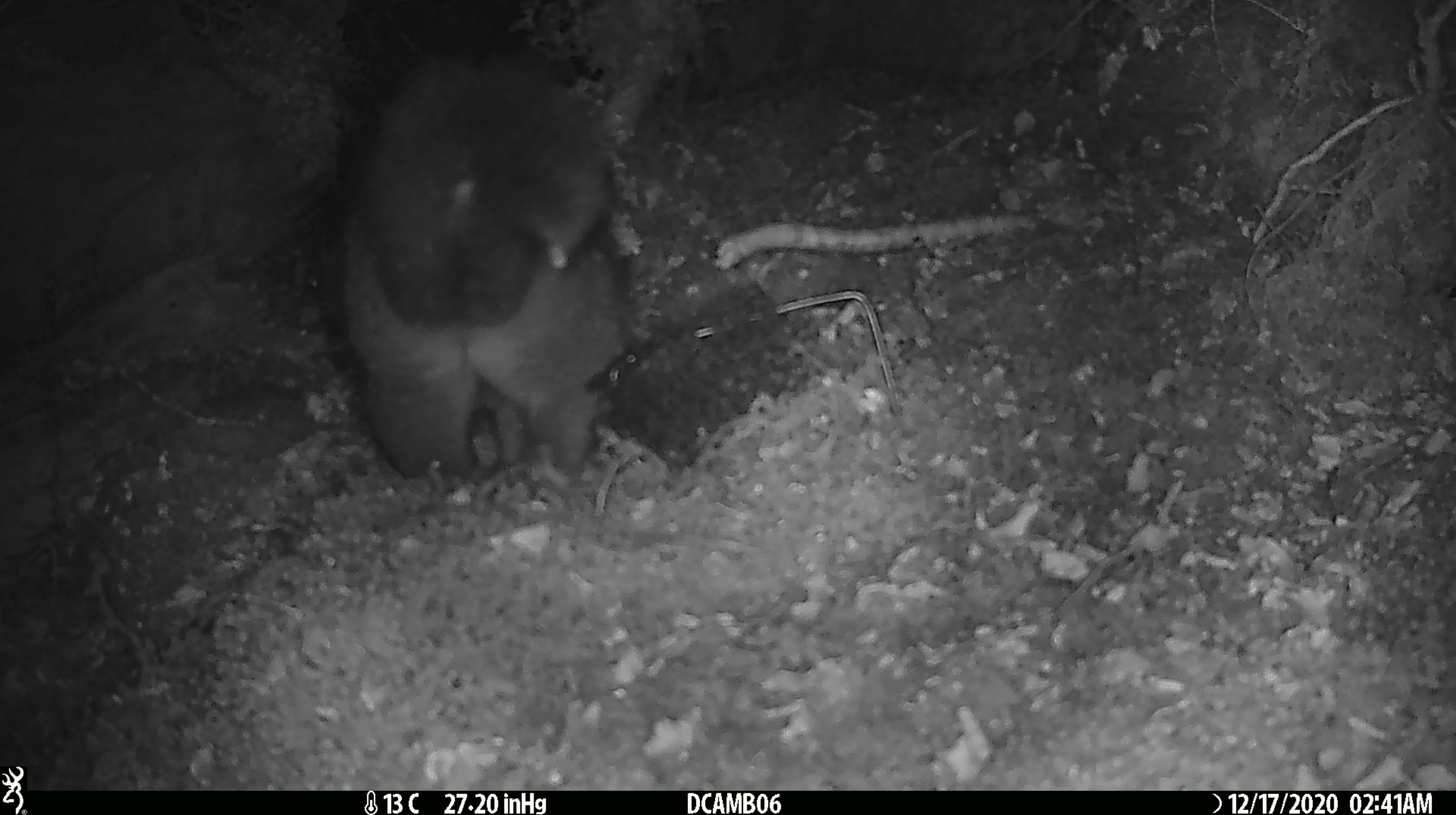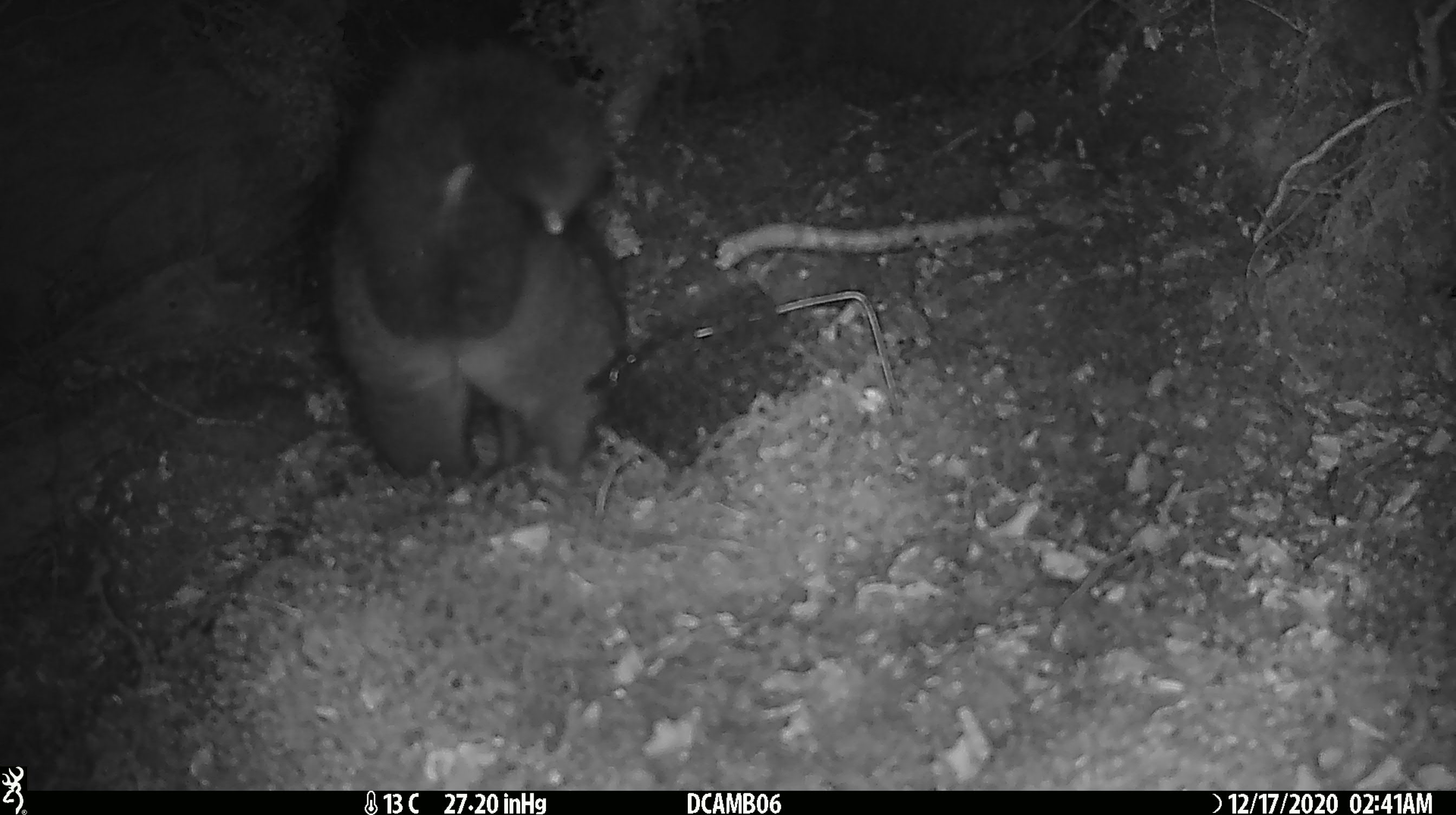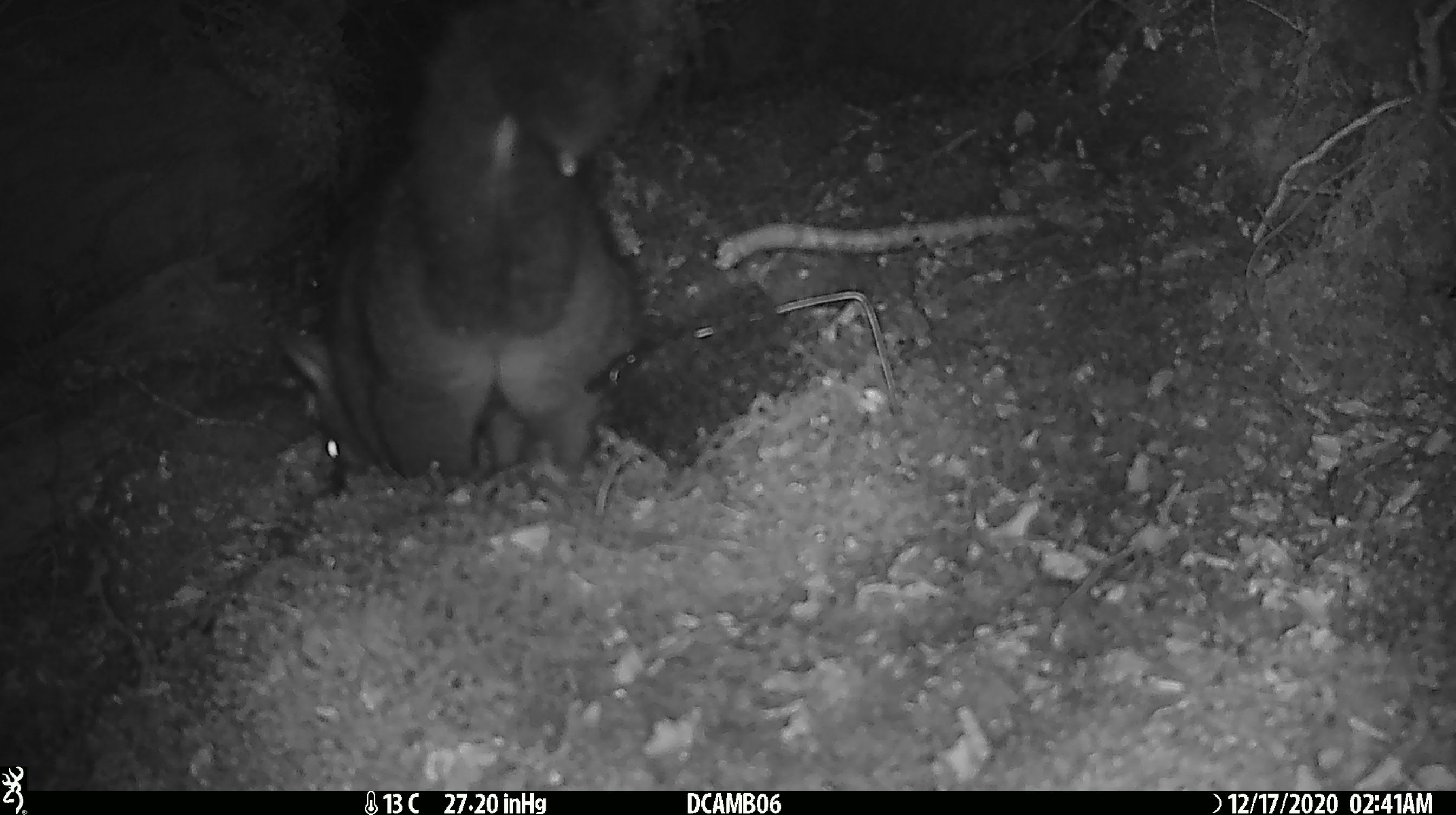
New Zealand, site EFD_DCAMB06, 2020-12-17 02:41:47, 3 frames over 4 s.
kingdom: Animalia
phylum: Chordata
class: Mammalia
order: Diprotodontia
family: Phalangeridae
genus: Trichosurus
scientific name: Trichosurus vulpecula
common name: common brushtail possum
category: possum